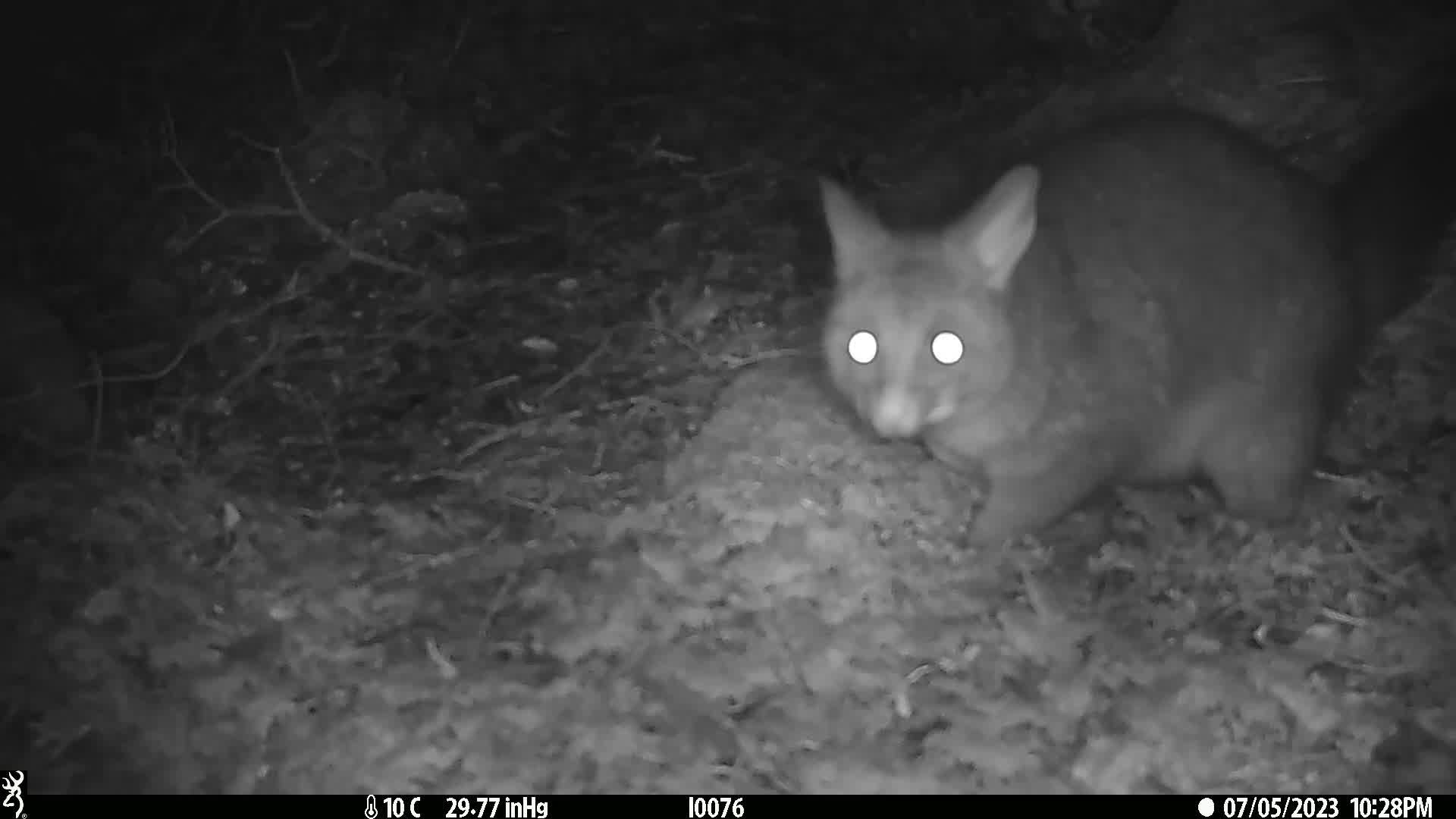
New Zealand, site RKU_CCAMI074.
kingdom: Animalia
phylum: Chordata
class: Mammalia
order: Diprotodontia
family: Phalangeridae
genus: Trichosurus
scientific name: Trichosurus vulpecula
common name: common brushtail possum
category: possum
Possum (common brushtail possum) (Trichosurus vulpecula).